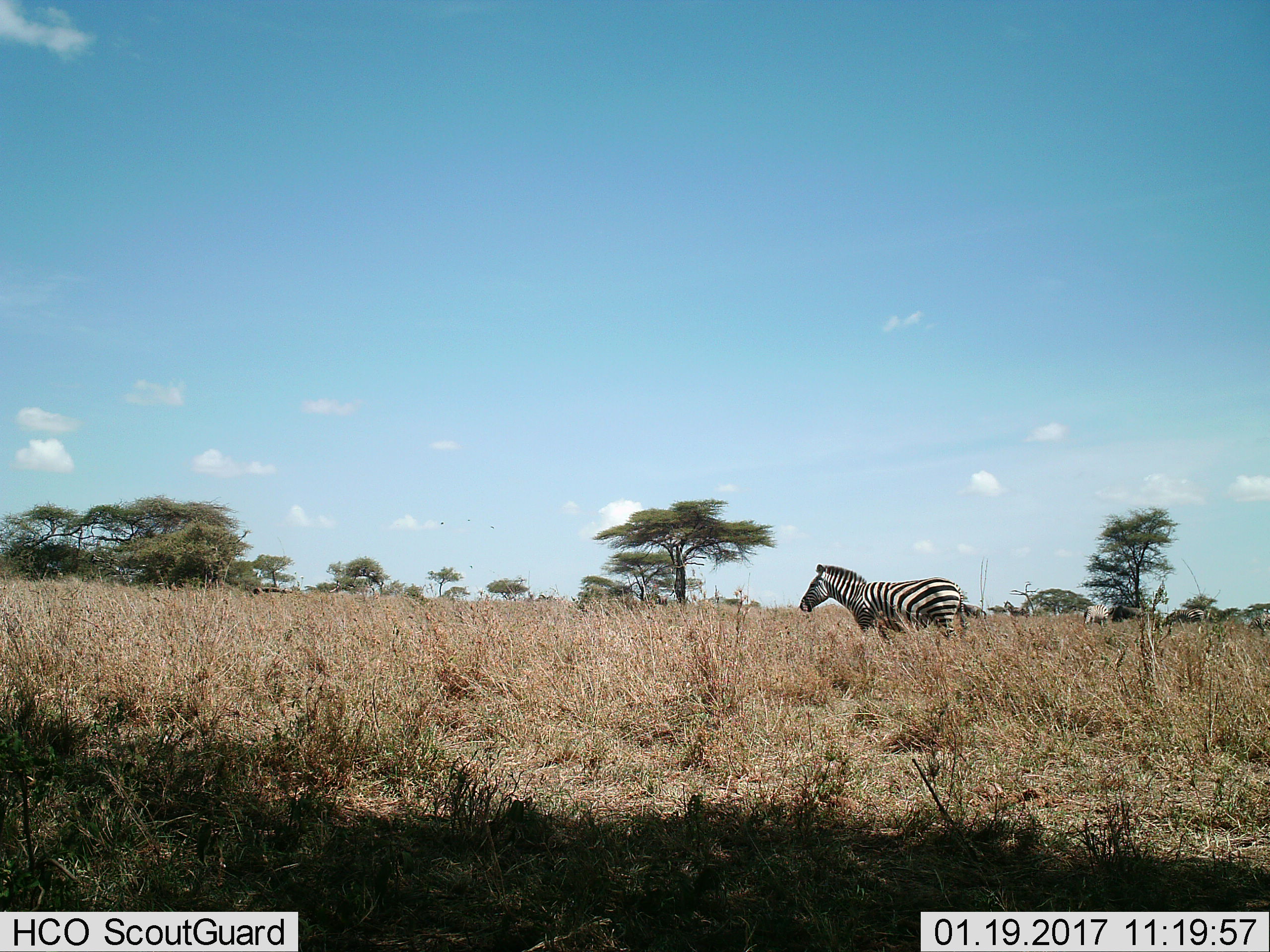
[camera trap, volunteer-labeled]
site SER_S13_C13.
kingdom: Animalia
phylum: Chordata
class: Mammalia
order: Perissodactyla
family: Equidae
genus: Equus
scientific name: Equus quagga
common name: plains zebra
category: zebraplains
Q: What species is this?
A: Zebraplains (plains zebra) (Equus quagga).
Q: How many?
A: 1.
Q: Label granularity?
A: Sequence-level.